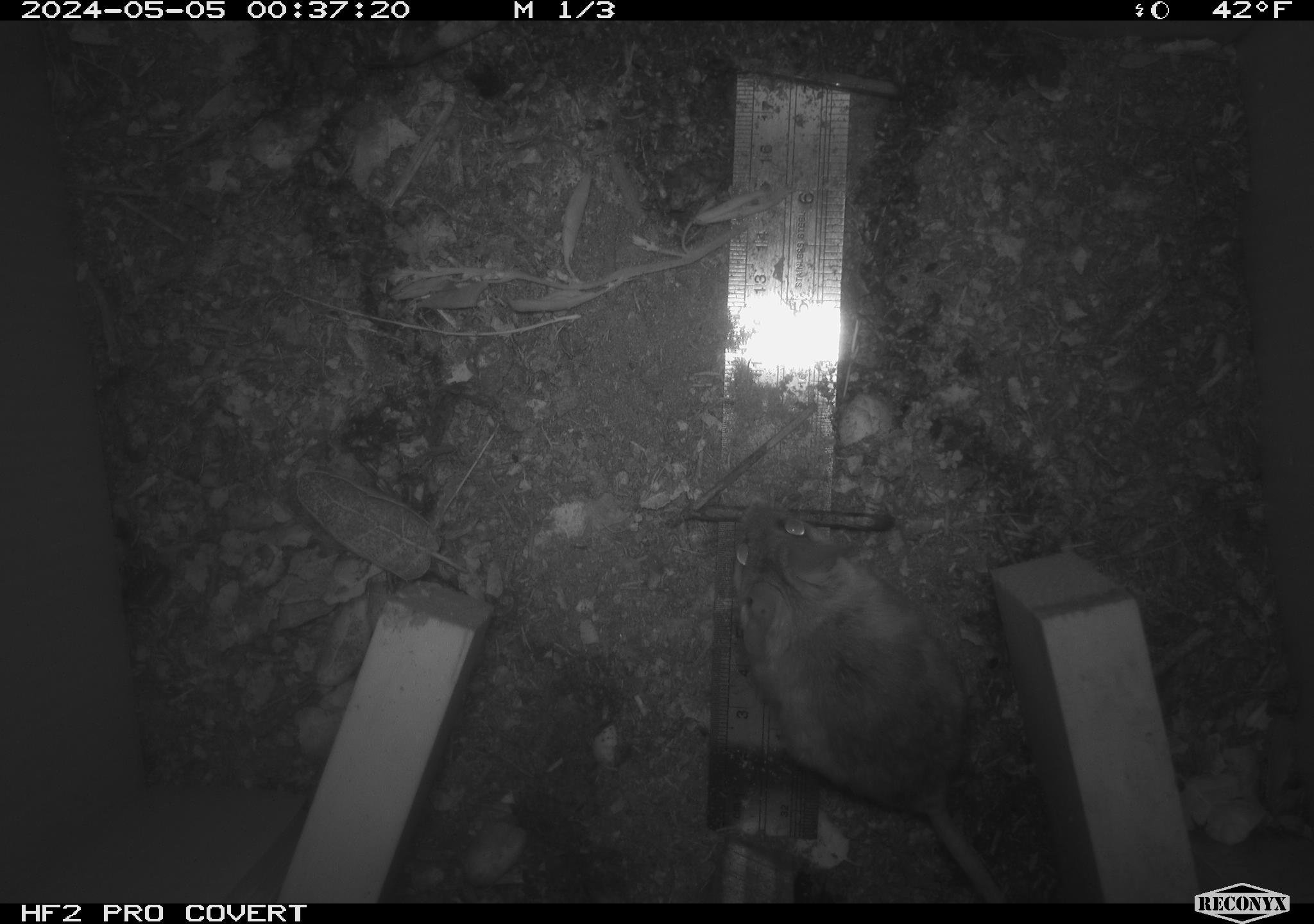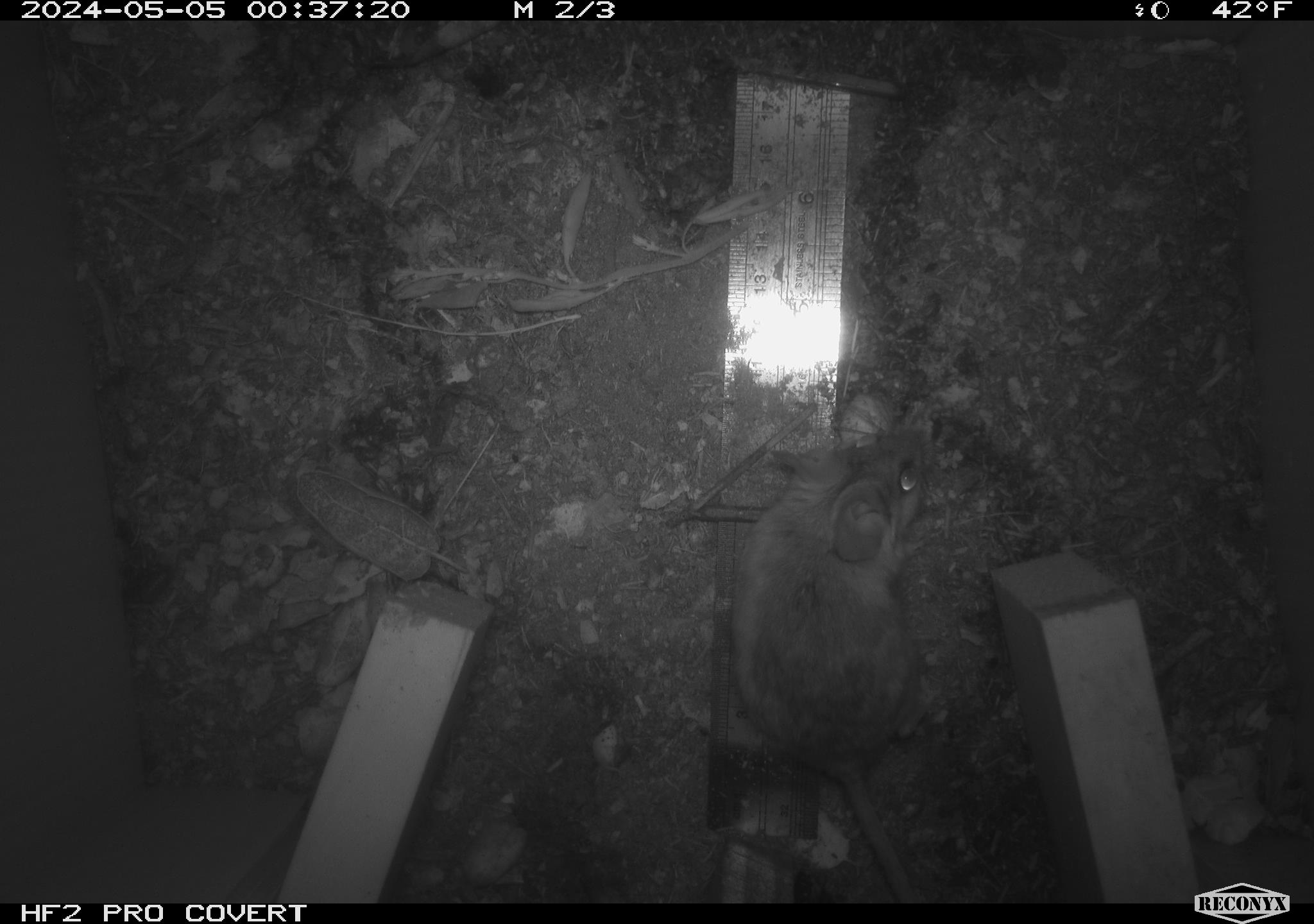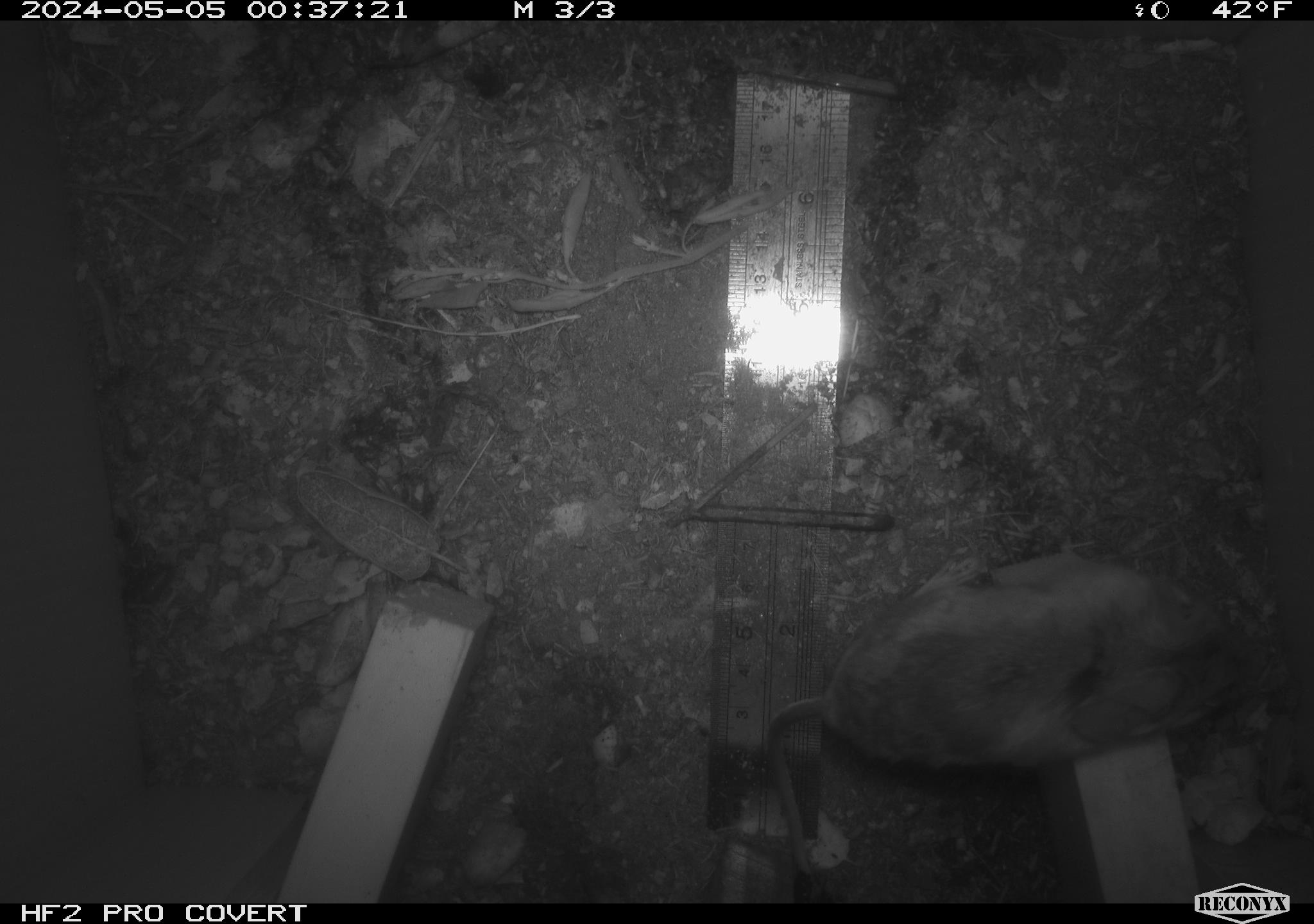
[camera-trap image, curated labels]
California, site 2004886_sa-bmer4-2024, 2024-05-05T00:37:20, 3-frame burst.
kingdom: Animalia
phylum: Chordata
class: Mammalia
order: Rodentia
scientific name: Rodentia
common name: mouse species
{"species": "mouse species (Rodentia)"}